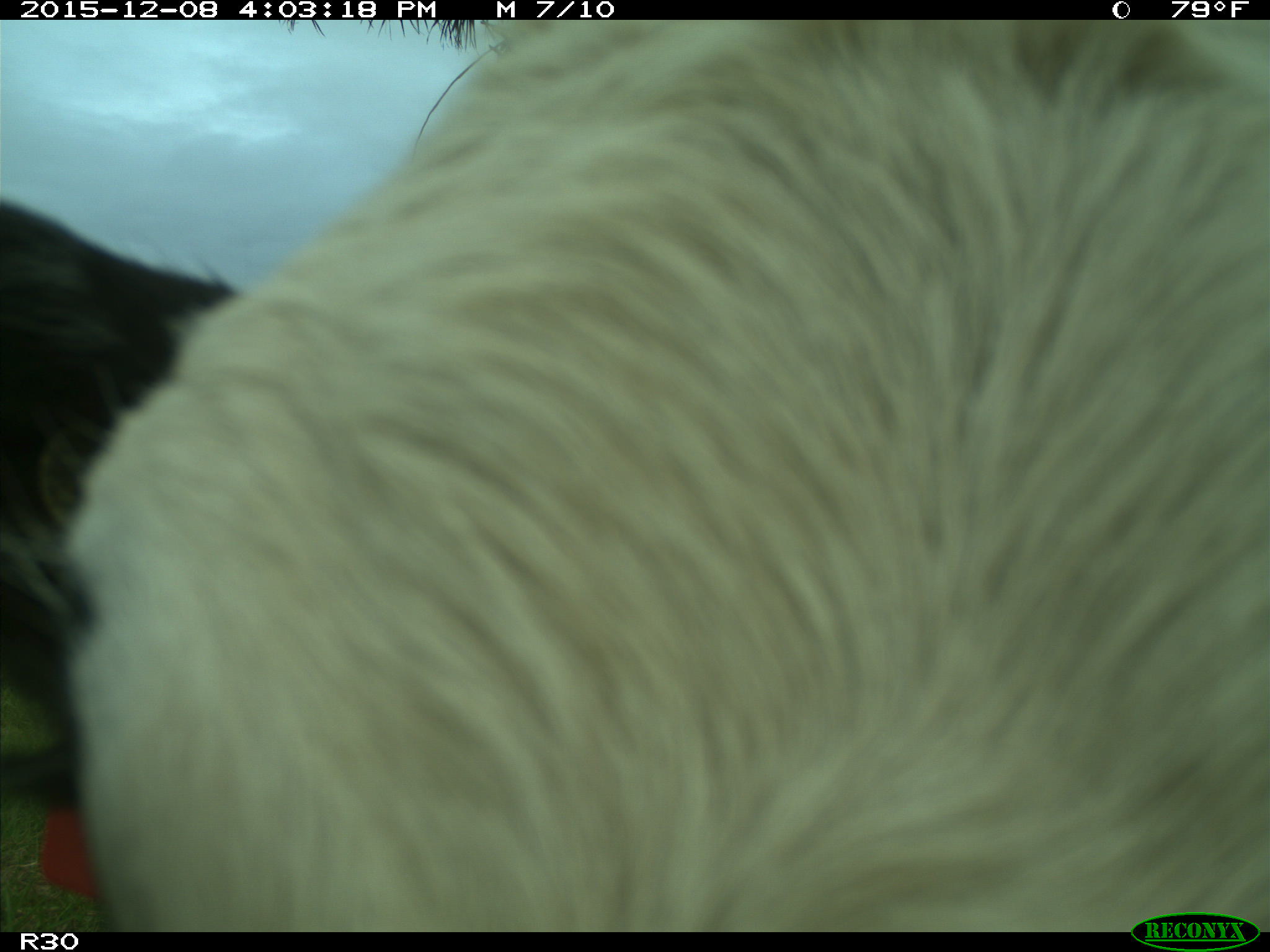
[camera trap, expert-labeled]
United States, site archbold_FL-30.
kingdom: Animalia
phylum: Chordata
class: Mammalia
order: Artiodactyla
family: Bovidae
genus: Bos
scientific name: Bos taurus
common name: domestic cow